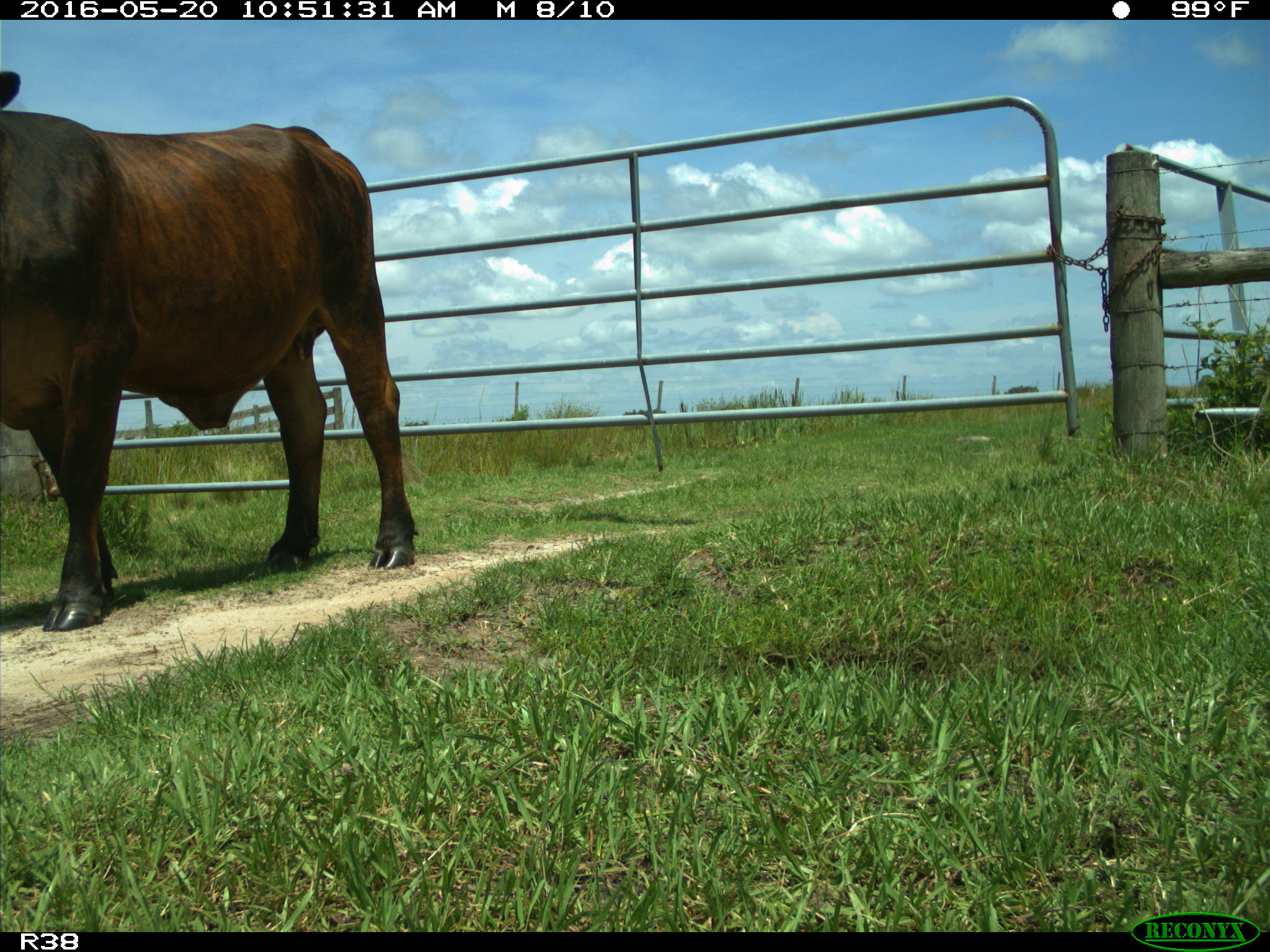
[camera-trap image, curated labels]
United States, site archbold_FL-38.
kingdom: Animalia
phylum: Chordata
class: Mammalia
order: Artiodactyla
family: Bovidae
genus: Bos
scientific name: Bos taurus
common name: domestic cow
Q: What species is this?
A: Bos taurus (domestic cow).